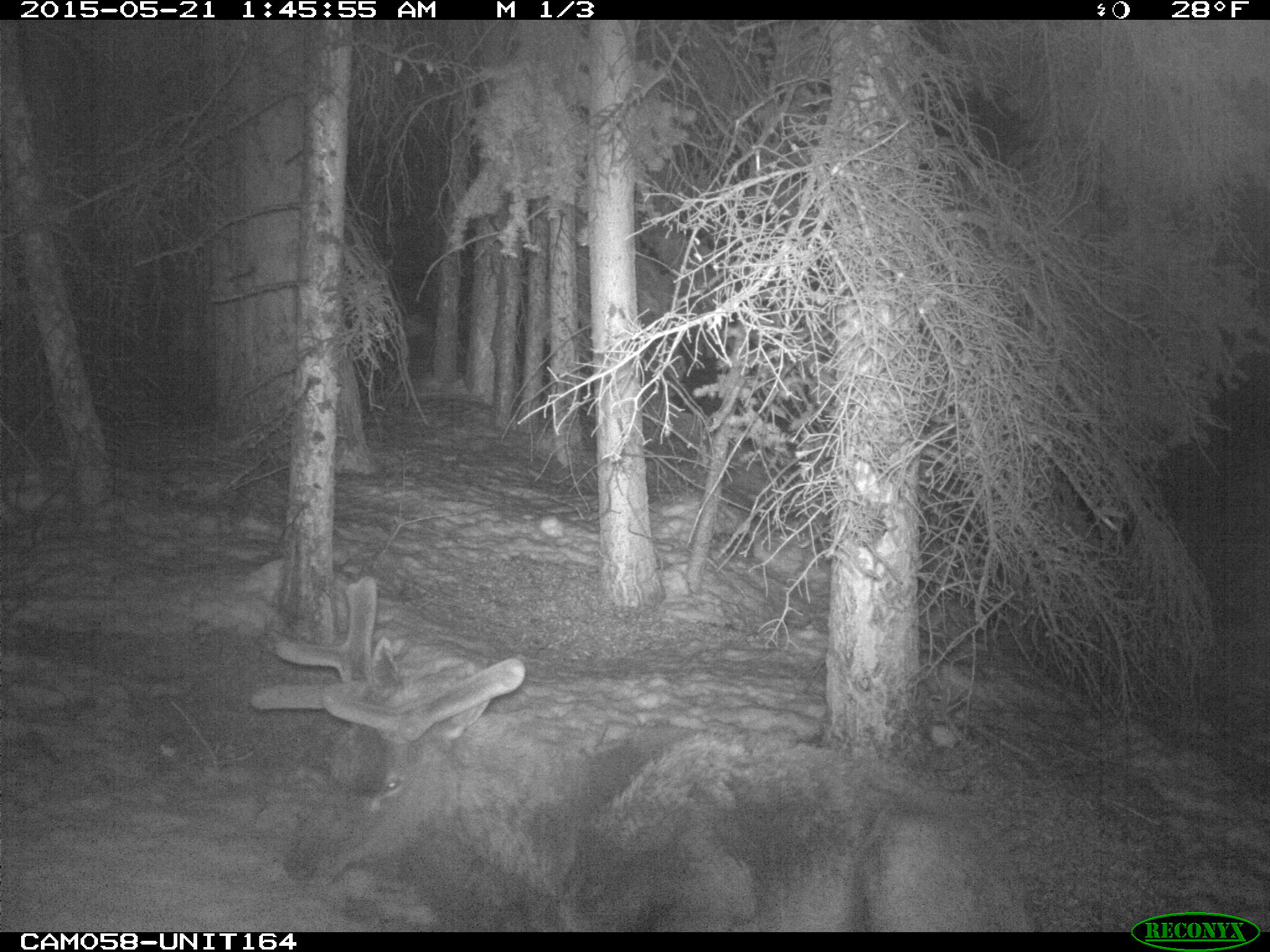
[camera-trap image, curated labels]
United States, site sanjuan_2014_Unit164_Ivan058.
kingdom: Animalia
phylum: Chordata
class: Mammalia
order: Artiodactyla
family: Cervidae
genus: Cervus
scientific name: Cervus elaphus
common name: red deer